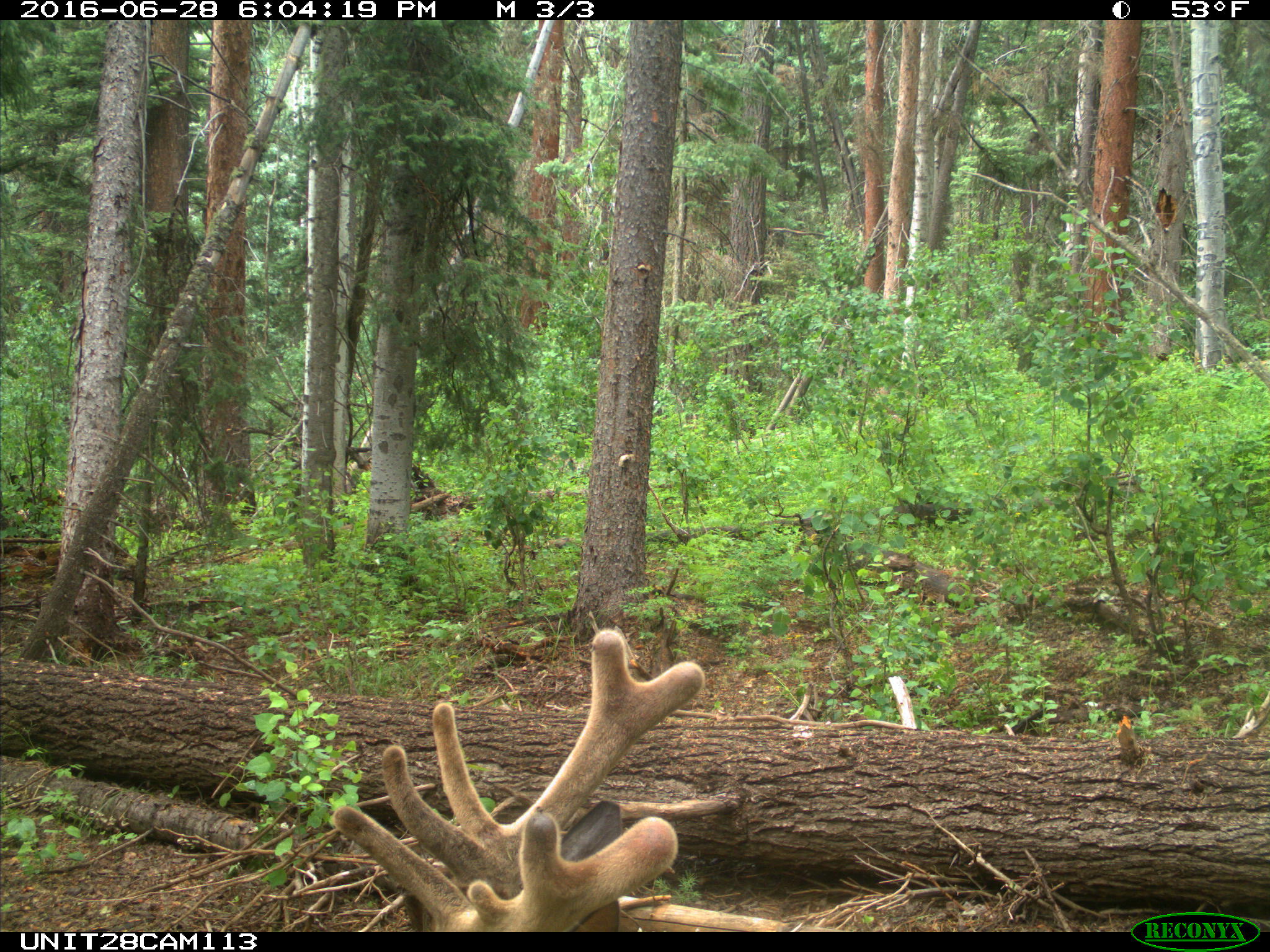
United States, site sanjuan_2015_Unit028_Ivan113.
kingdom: Animalia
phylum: Chordata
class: Mammalia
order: Artiodactyla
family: Cervidae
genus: Cervus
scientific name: Cervus elaphus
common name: red deer